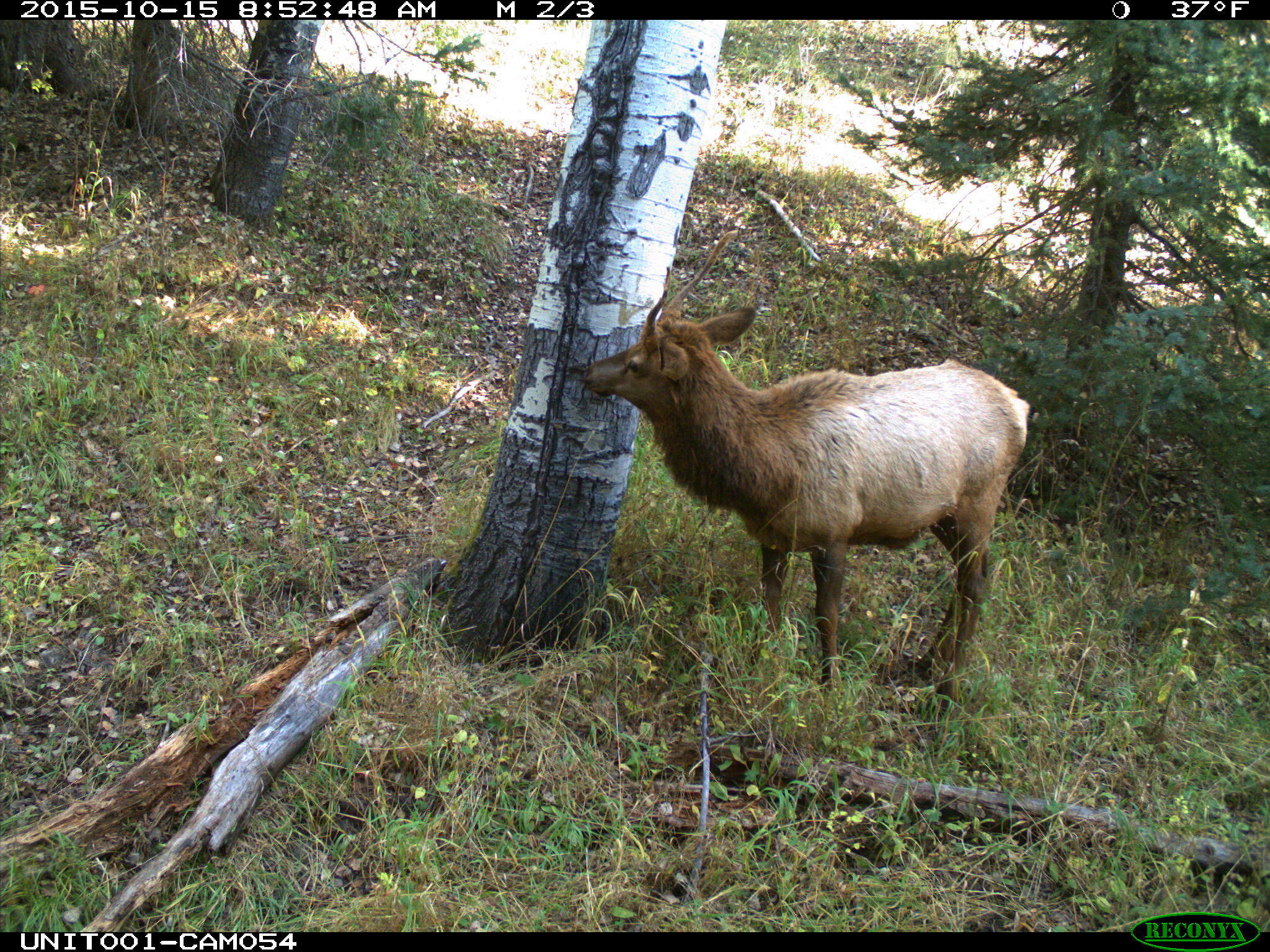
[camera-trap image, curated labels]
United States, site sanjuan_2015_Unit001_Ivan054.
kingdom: Animalia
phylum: Chordata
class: Mammalia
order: Artiodactyla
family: Cervidae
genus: Cervus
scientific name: Cervus elaphus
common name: red deer